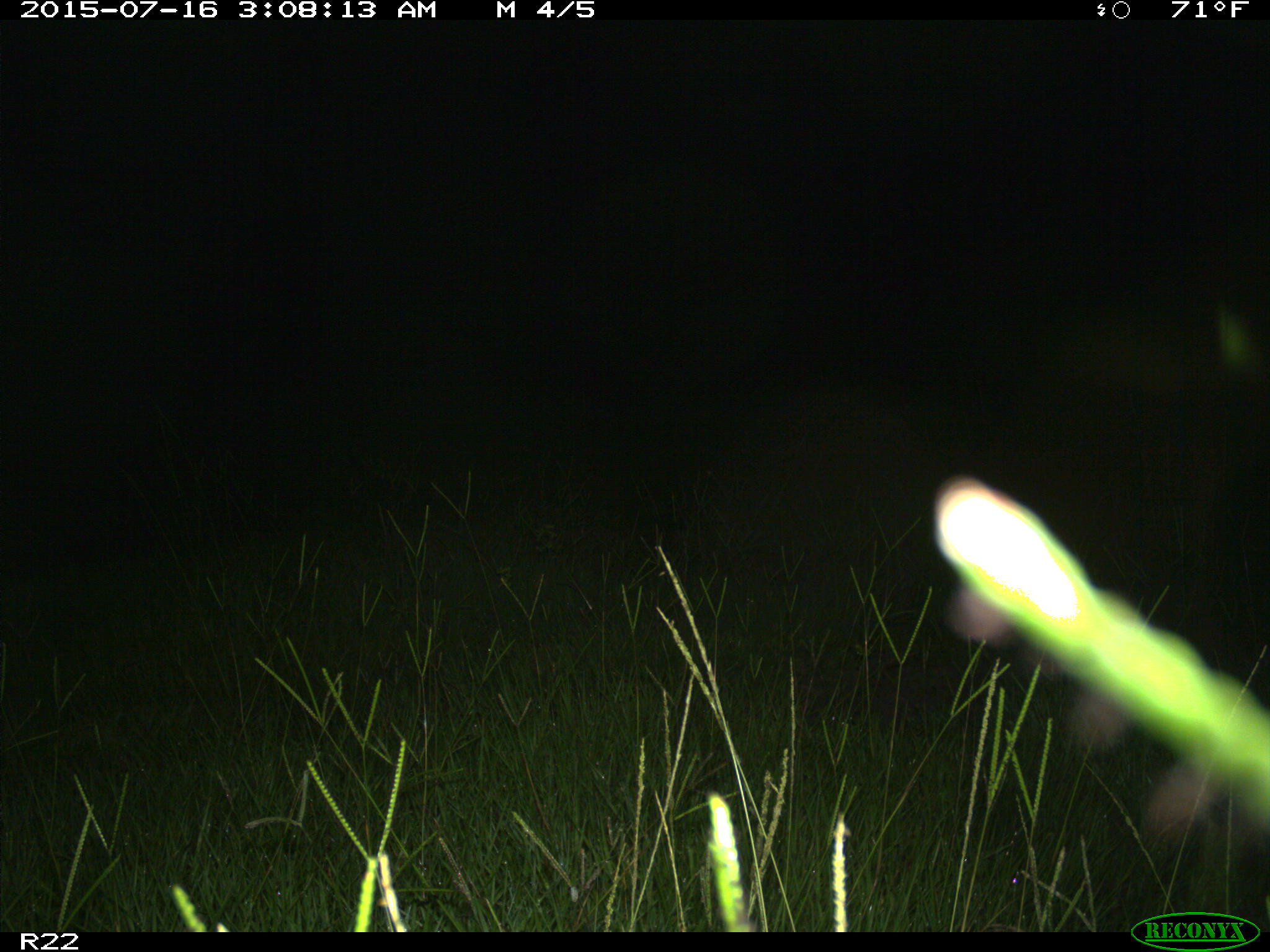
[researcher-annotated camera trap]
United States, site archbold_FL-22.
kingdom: Animalia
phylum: Chordata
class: Mammalia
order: Artiodactyla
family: Bovidae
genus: Bos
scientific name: Bos taurus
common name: domestic cow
Bos taurus (domestic cow).